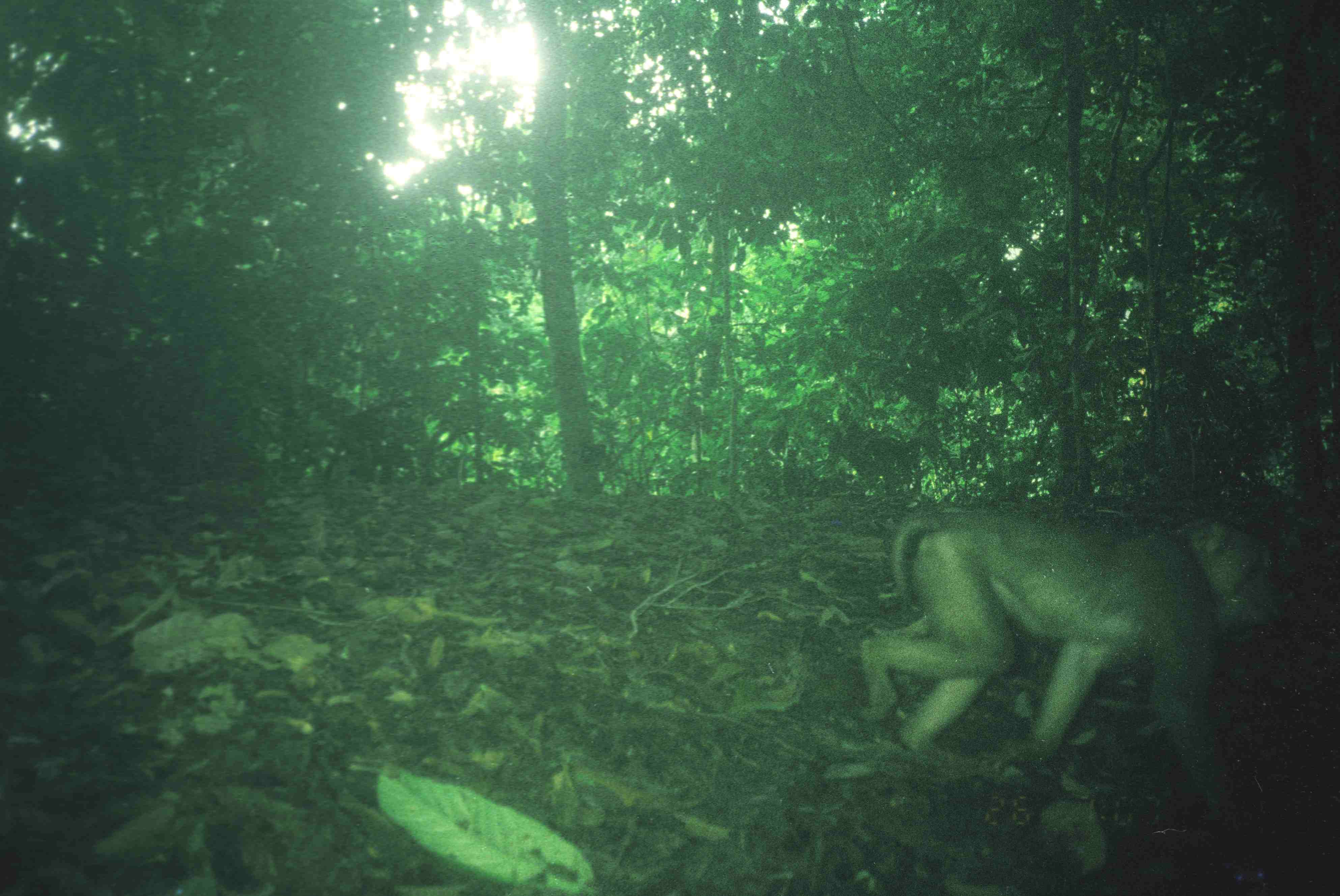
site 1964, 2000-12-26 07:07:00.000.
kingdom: Animalia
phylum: Chordata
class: Mammalia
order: Primates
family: Cercopithecidae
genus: Macaca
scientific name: Macaca nemestrina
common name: southern pig-tailed macaque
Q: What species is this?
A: Macaca nemestrina (southern pig-tailed macaque).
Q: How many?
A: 1.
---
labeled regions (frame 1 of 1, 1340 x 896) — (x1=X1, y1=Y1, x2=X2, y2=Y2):
macaca nemestrina: (x1=855, y1=505, x2=1279, y2=820)